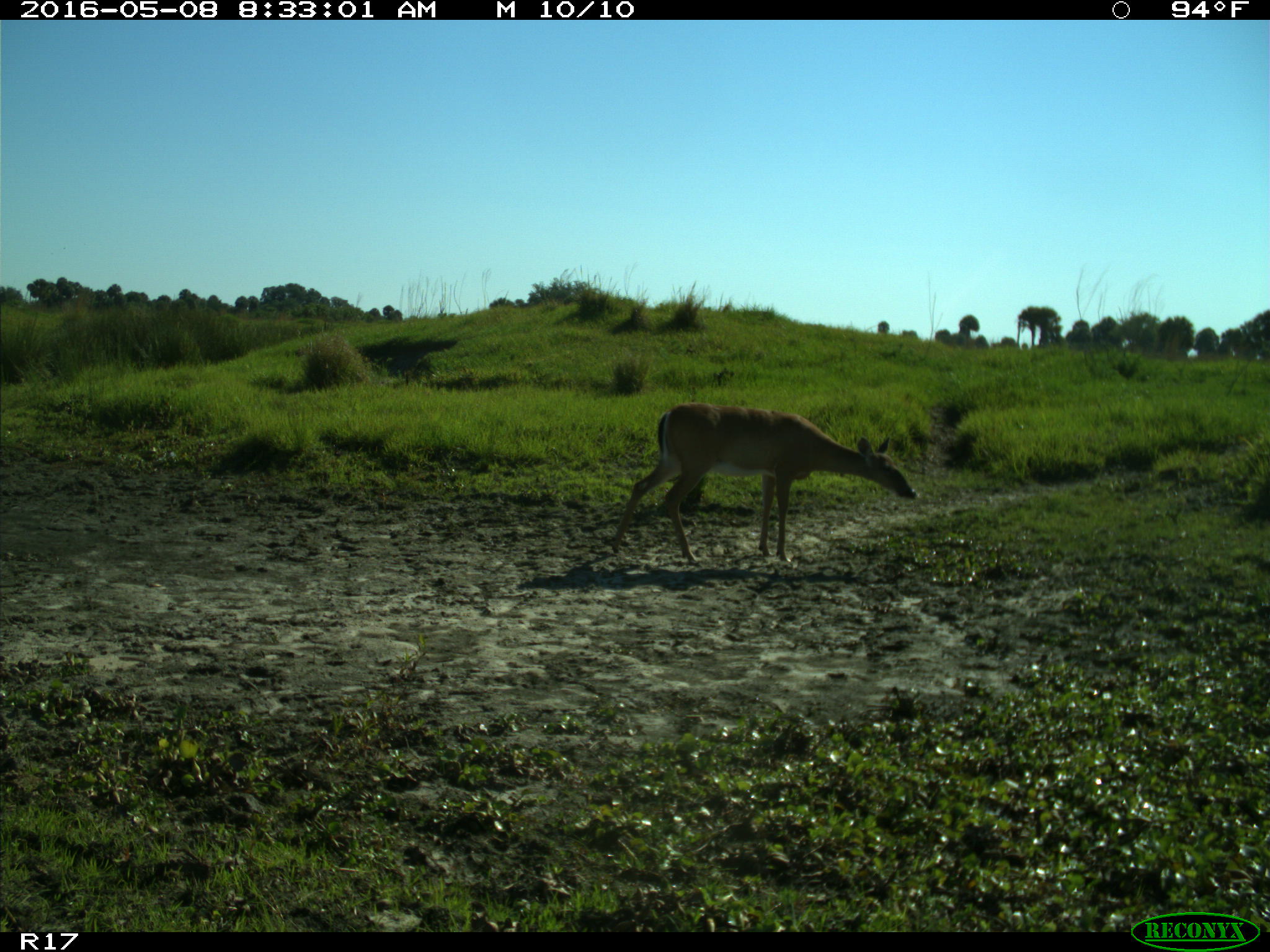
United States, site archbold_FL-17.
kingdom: Animalia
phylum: Chordata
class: Mammalia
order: Artiodactyla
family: Cervidae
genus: Odocoileus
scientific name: Odocoileus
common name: deer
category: unidentified deer